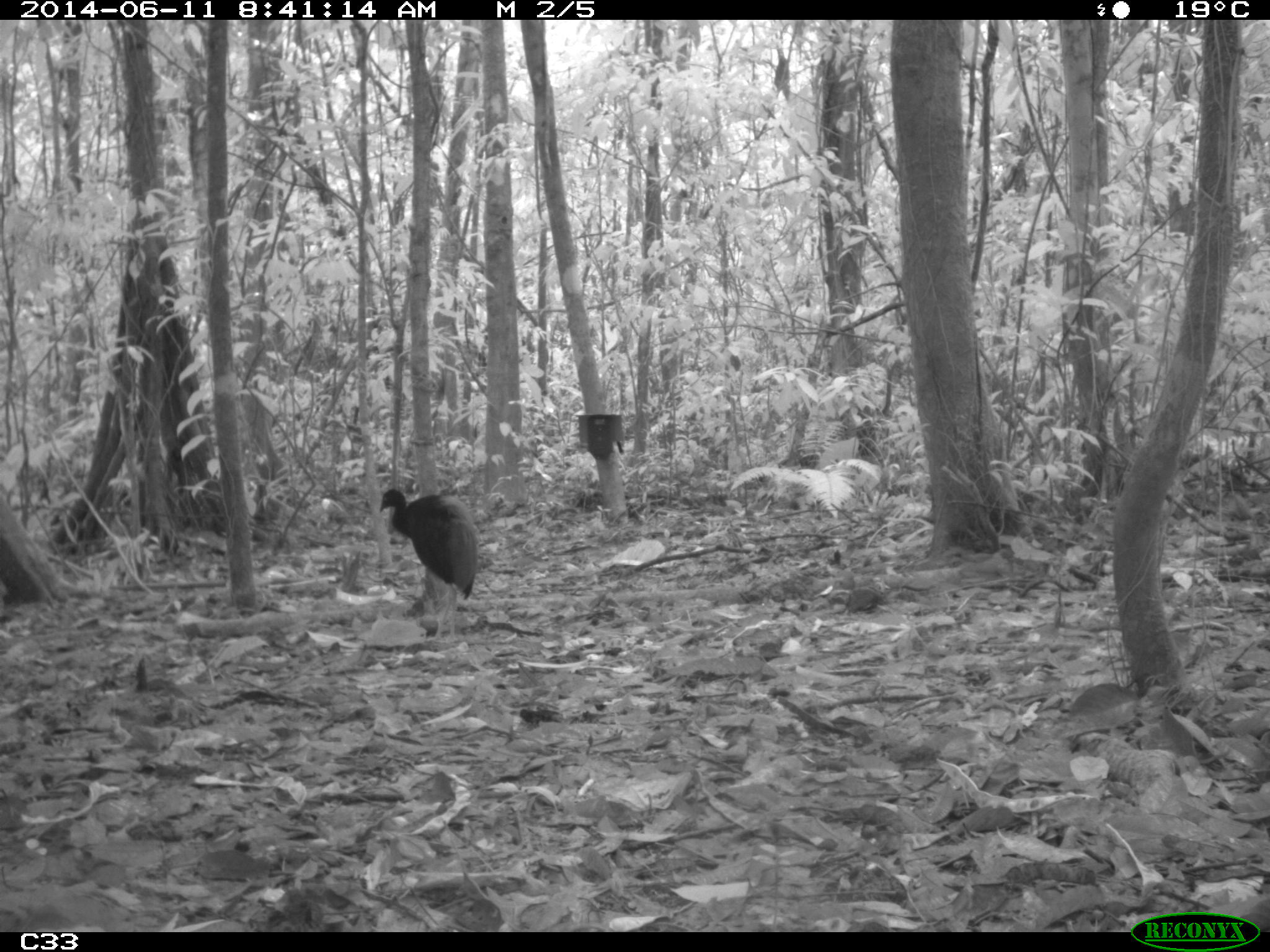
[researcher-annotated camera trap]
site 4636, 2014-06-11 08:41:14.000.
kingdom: Animalia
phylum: Chordata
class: Aves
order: Gruiformes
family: Psophiidae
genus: Psophia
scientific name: Psophia crepitans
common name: gray-winged trumpeter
Psophia crepitans (gray-winged trumpeter), count 3, age adult.